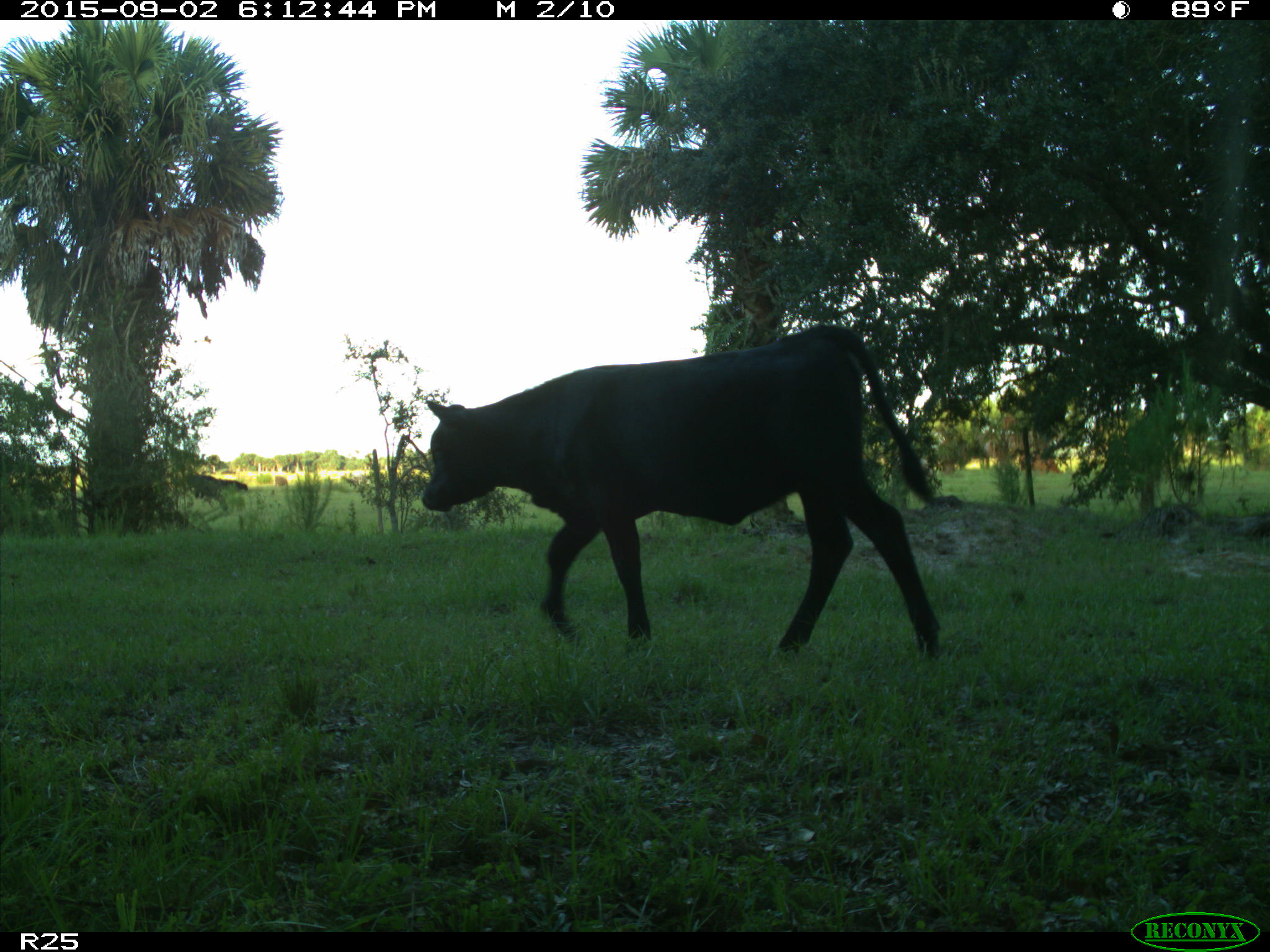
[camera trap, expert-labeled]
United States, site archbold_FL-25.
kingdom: Animalia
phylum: Chordata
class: Mammalia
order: Artiodactyla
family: Bovidae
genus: Bos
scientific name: Bos taurus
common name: domestic cow